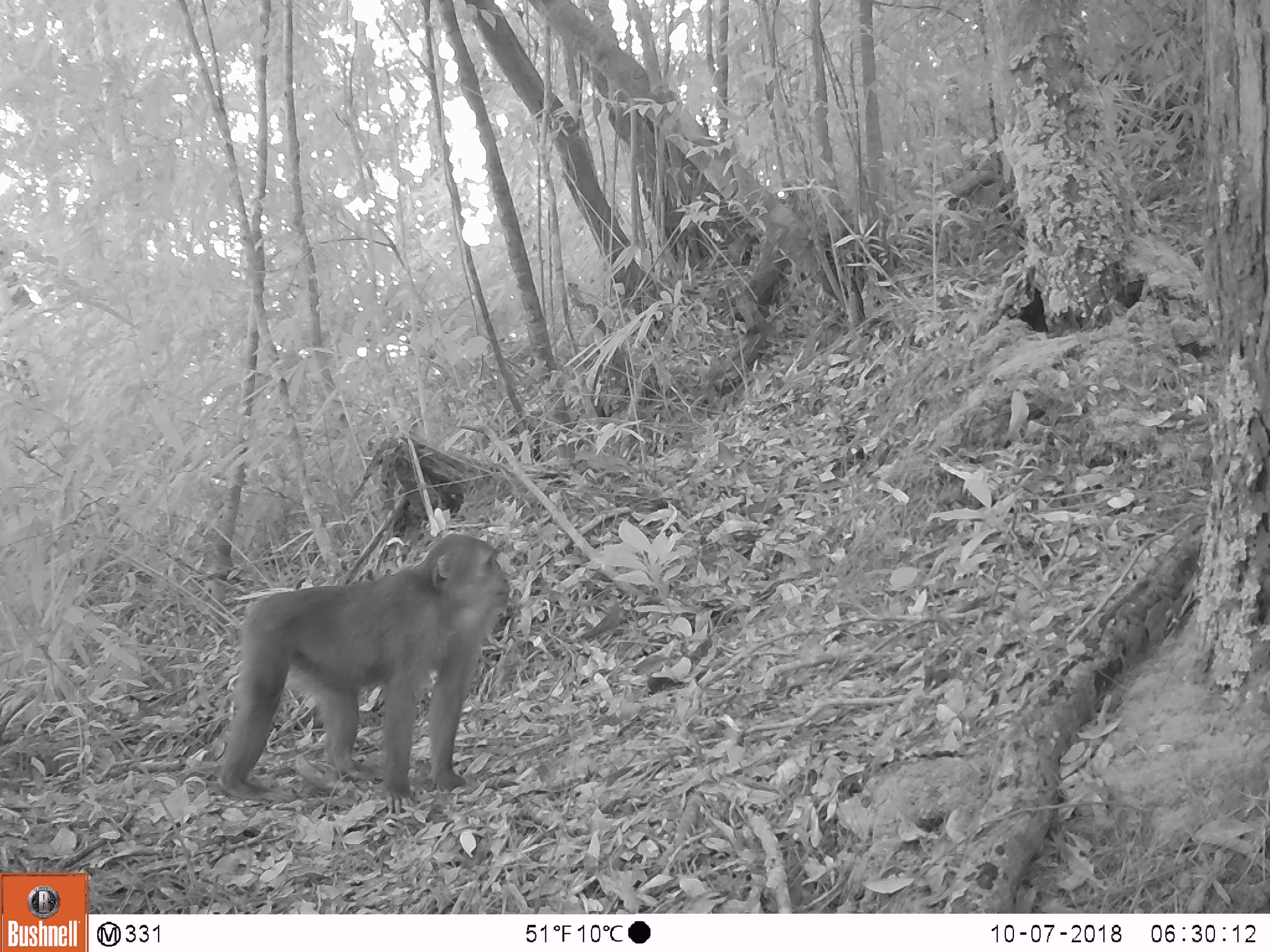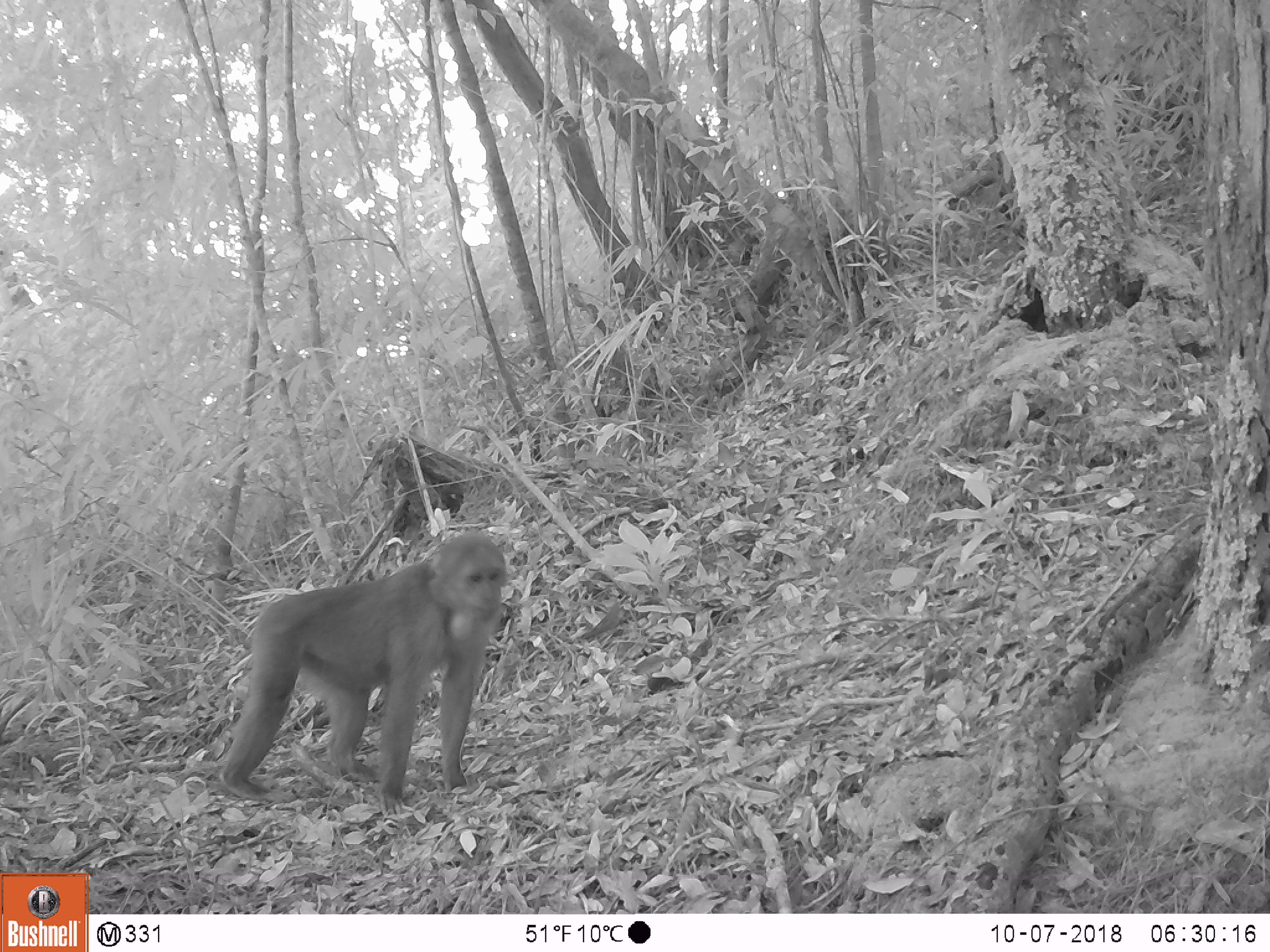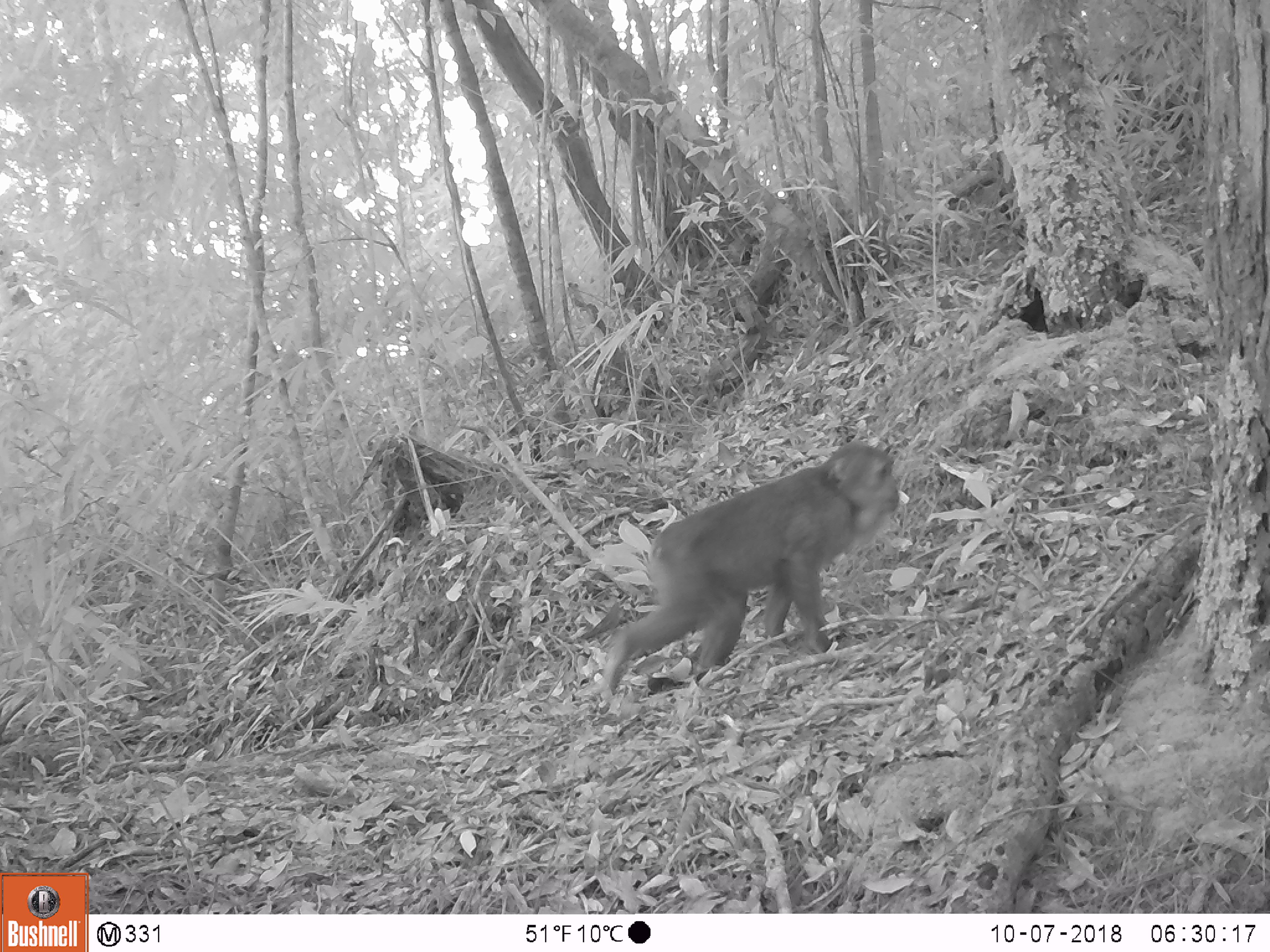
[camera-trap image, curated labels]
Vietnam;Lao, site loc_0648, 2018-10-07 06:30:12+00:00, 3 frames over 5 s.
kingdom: Animalia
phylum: Chordata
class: Mammalia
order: Primates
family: Cercopithecidae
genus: Macaca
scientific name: Macaca arctoides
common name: stump-tailed macaque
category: stump tailed macaque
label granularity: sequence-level